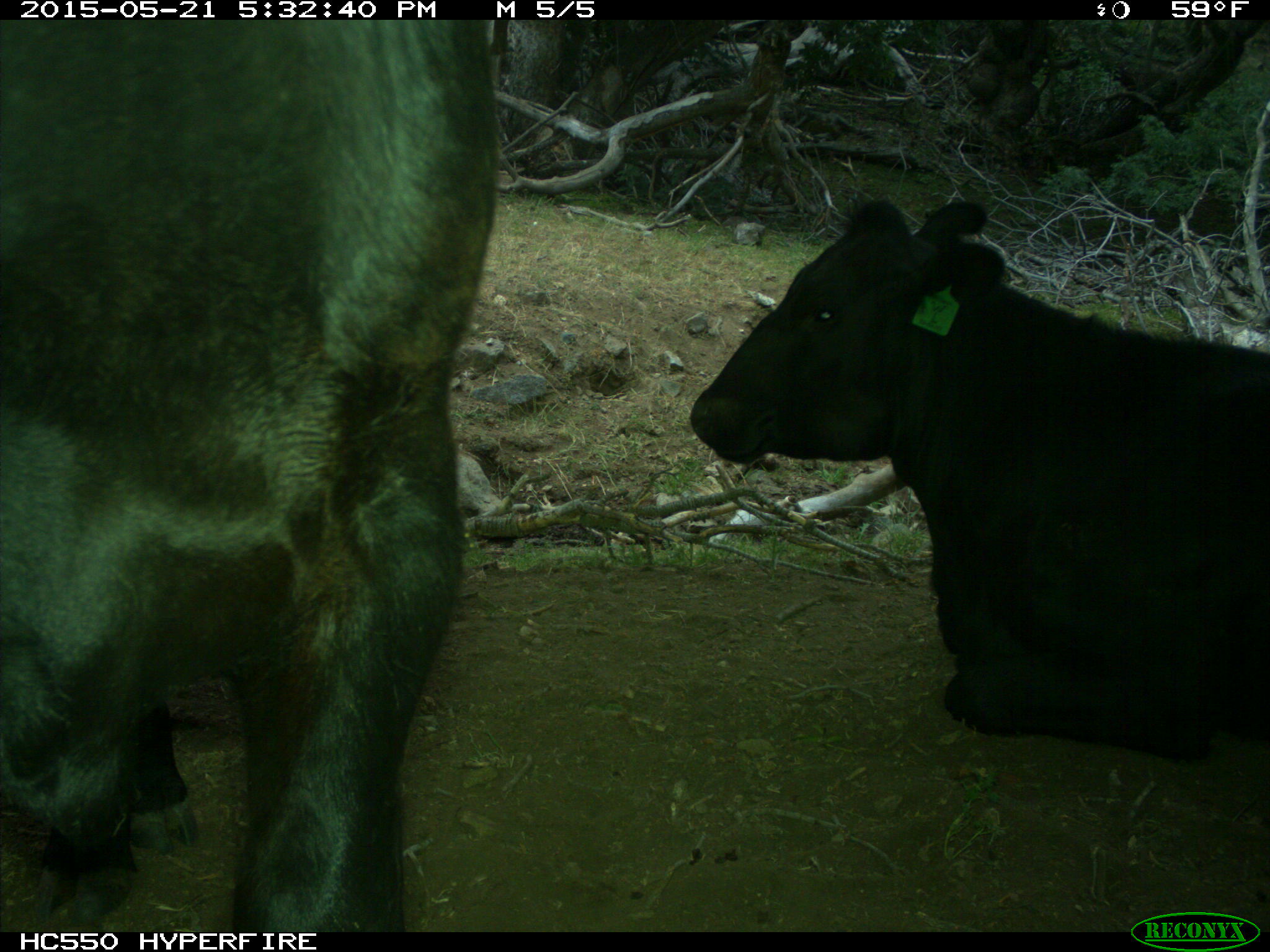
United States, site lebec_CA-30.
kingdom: Animalia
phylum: Chordata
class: Mammalia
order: Artiodactyla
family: Bovidae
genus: Bos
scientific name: Bos taurus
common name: domestic cow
Bos taurus (domestic cow).